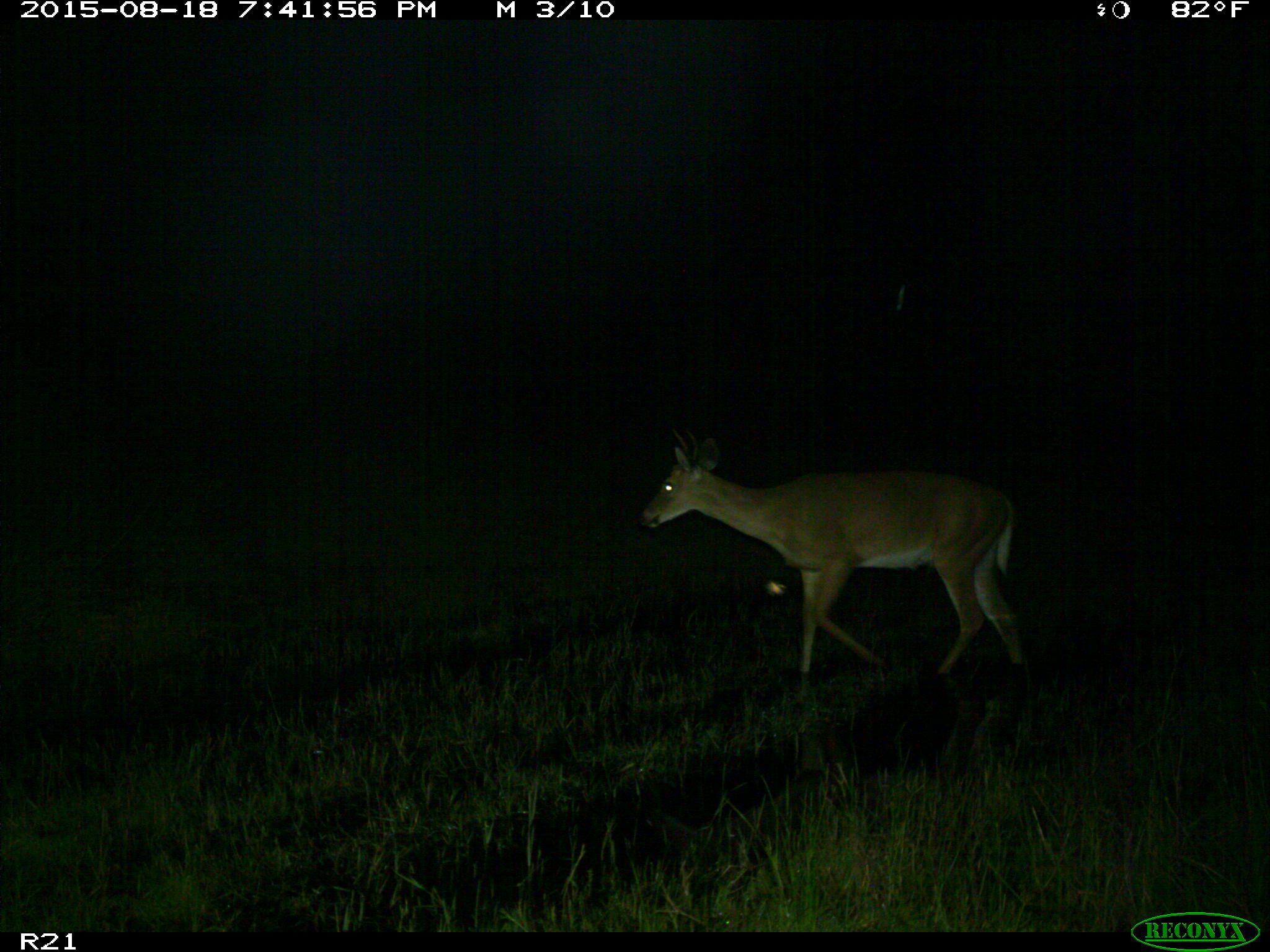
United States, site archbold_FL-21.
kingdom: Animalia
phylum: Chordata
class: Mammalia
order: Artiodactyla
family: Cervidae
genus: Odocoileus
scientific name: Odocoileus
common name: deer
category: unidentified deer